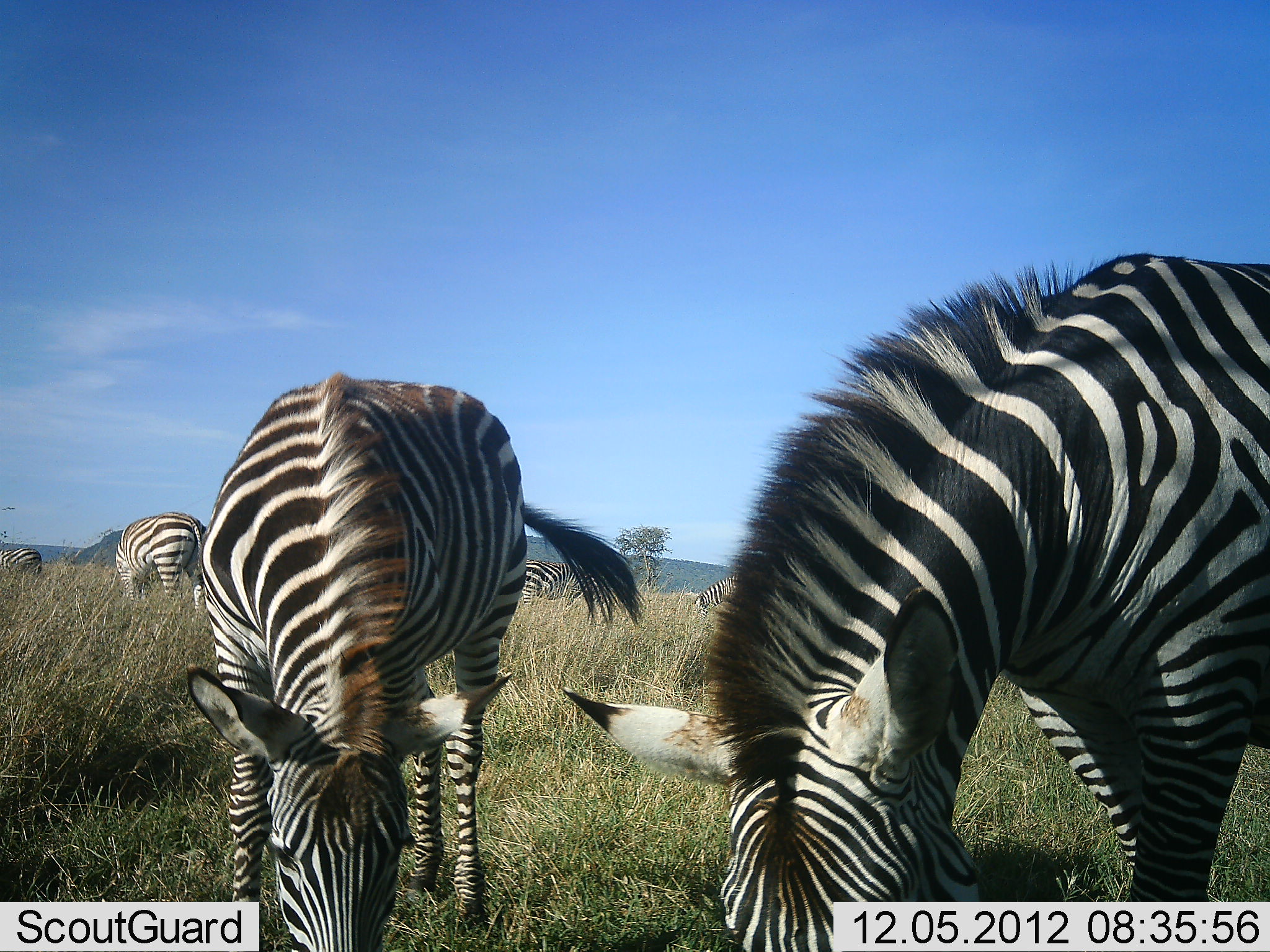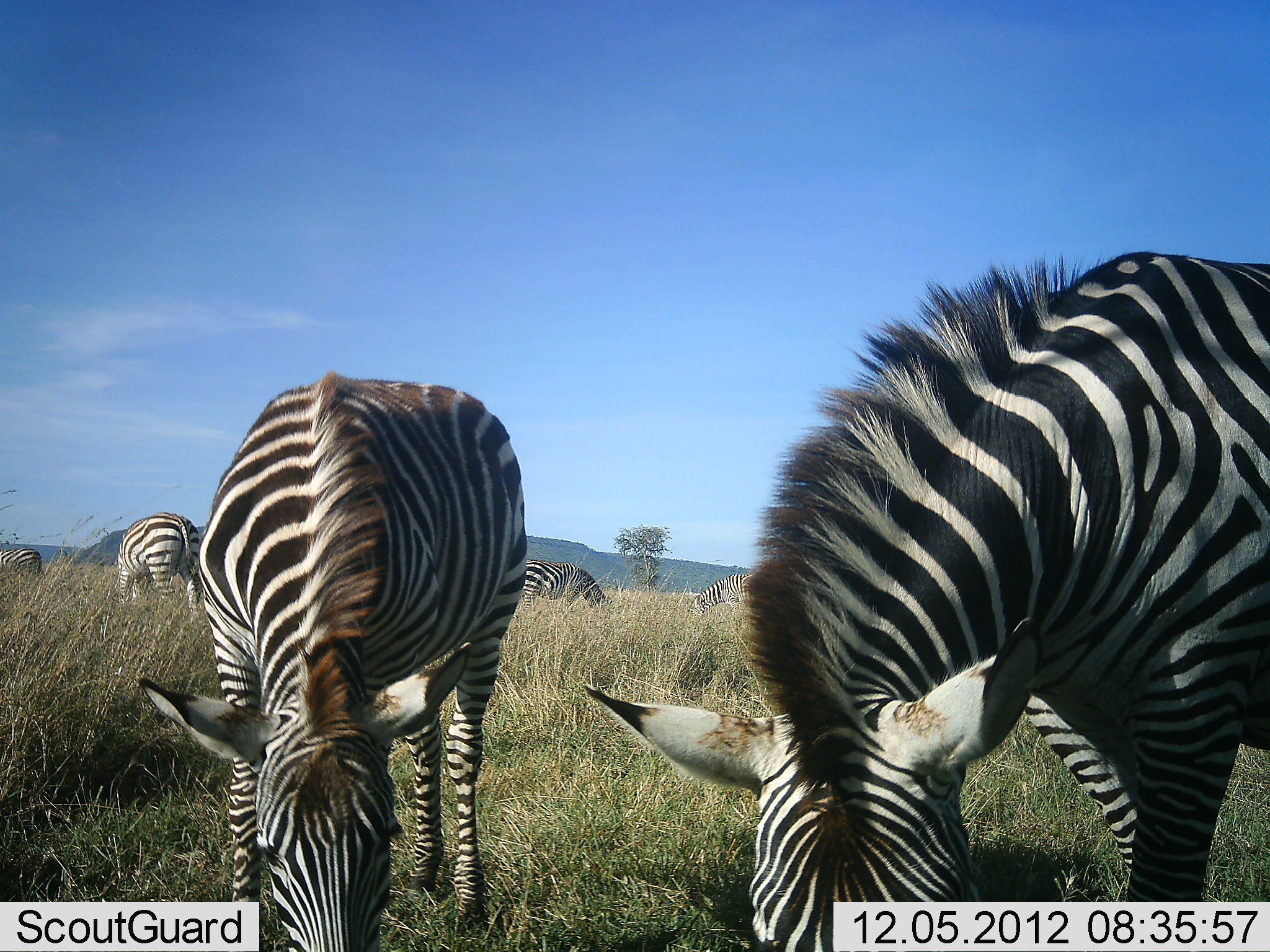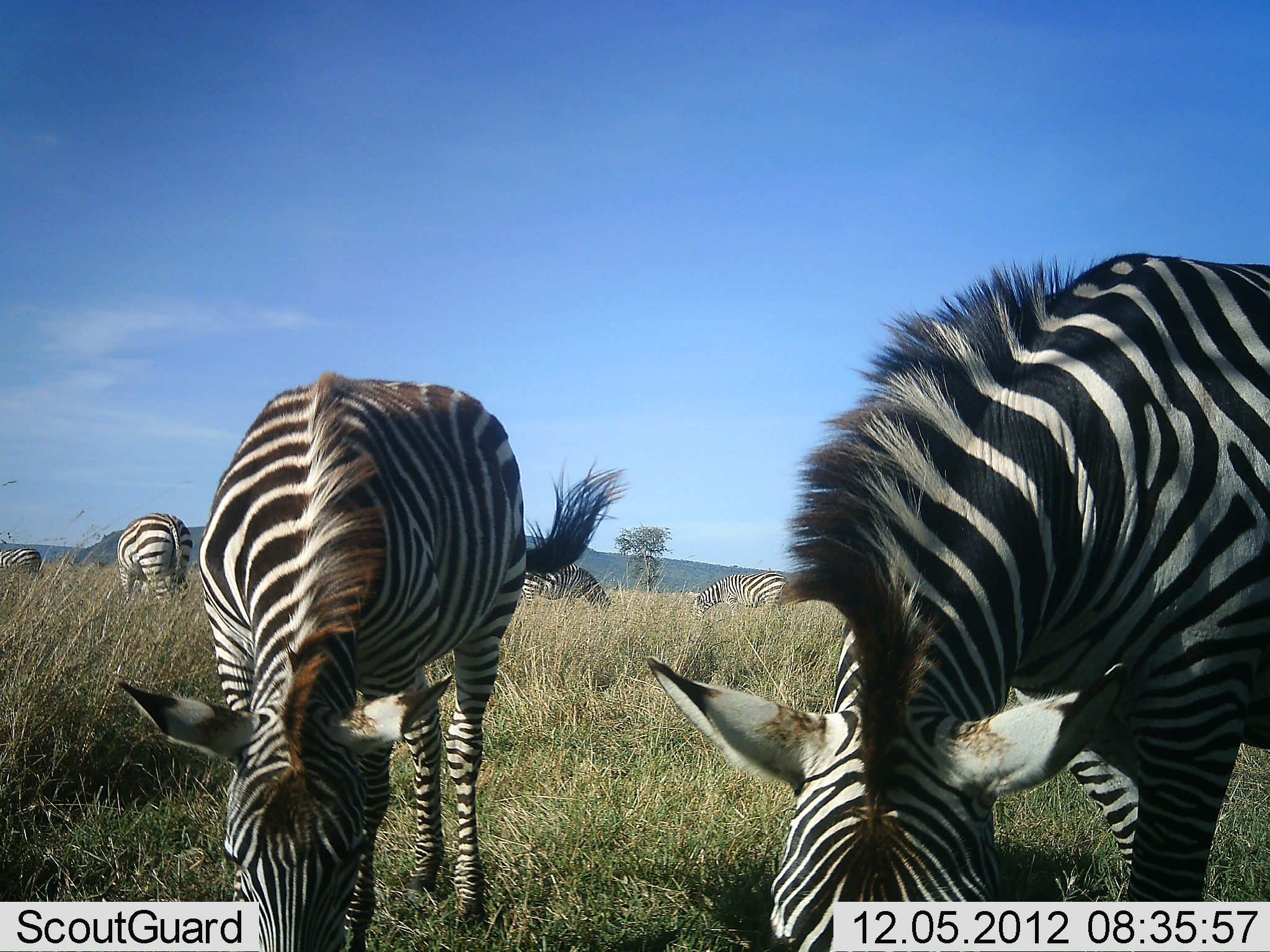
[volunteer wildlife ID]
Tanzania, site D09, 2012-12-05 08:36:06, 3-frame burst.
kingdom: Animalia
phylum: Chordata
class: Mammalia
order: Perissodactyla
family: Equidae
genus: Equus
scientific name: Equus quagga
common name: plains zebra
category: zebra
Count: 6.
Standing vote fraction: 40%.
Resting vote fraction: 0%.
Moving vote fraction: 0%.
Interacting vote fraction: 0%.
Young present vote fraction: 0%.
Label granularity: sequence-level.